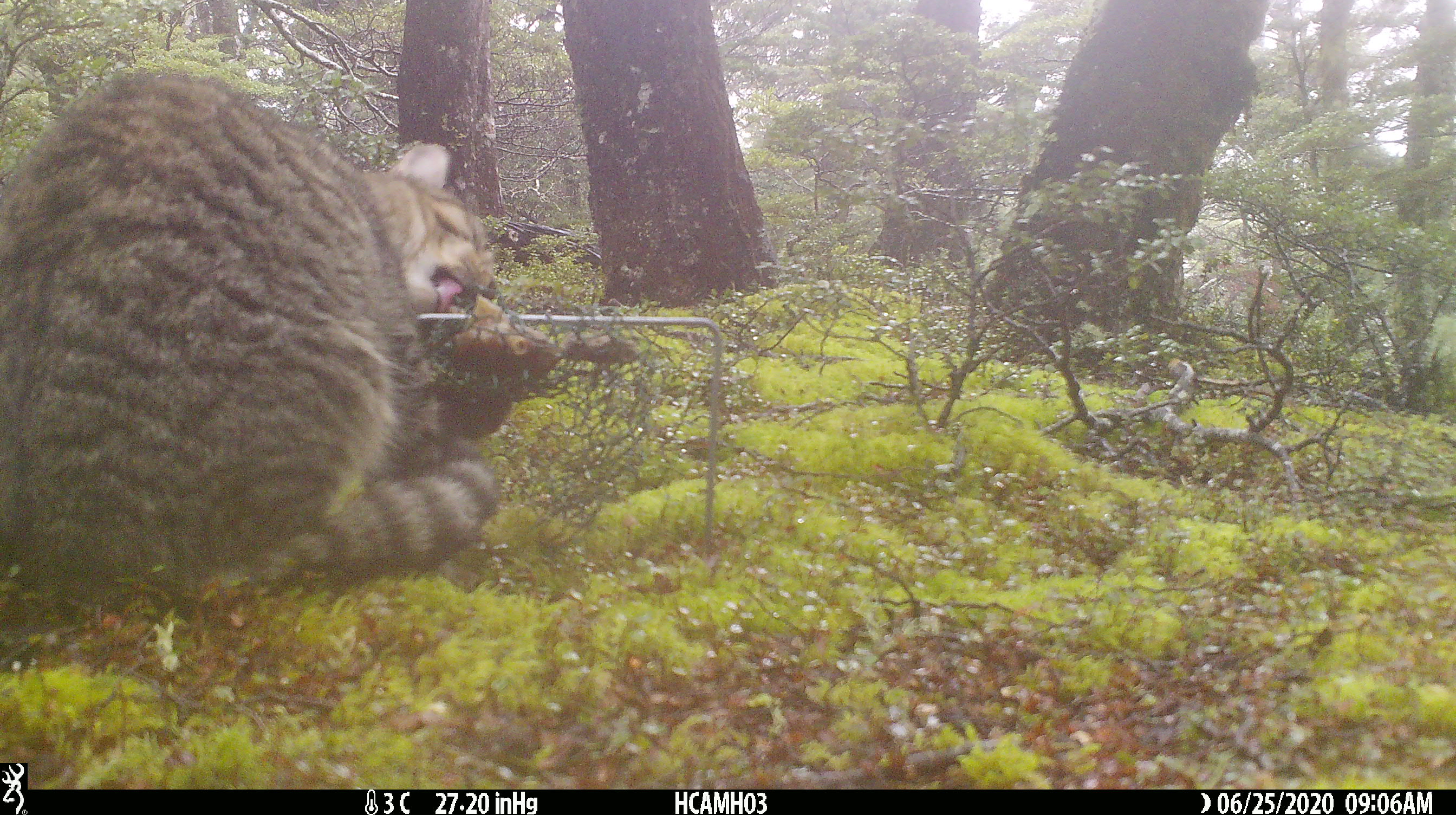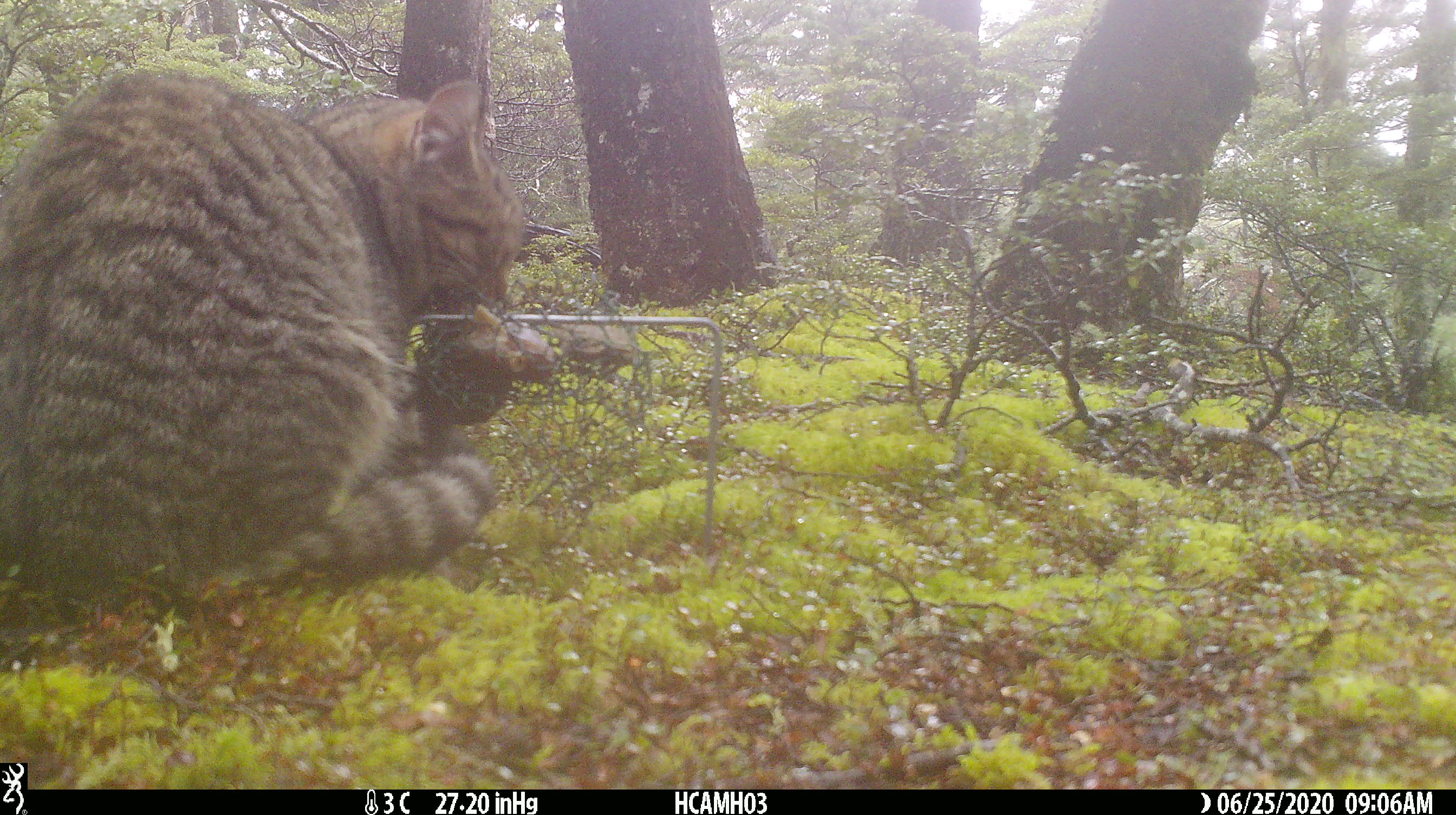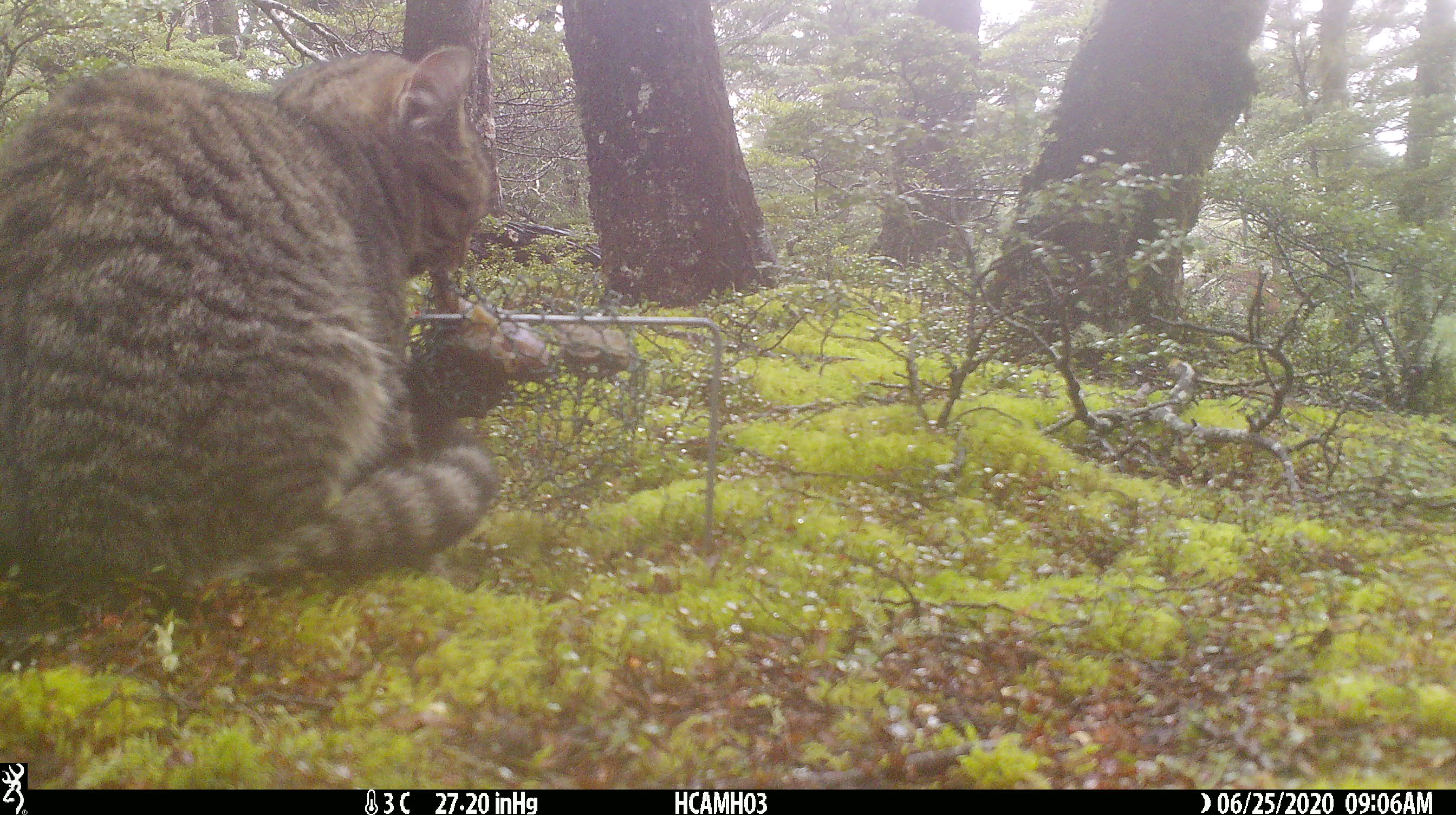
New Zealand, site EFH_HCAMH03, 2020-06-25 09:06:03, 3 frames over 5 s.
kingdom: Animalia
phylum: Chordata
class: Mammalia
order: Carnivora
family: Felidae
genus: Felis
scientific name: Felis catus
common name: domestic cat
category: cat